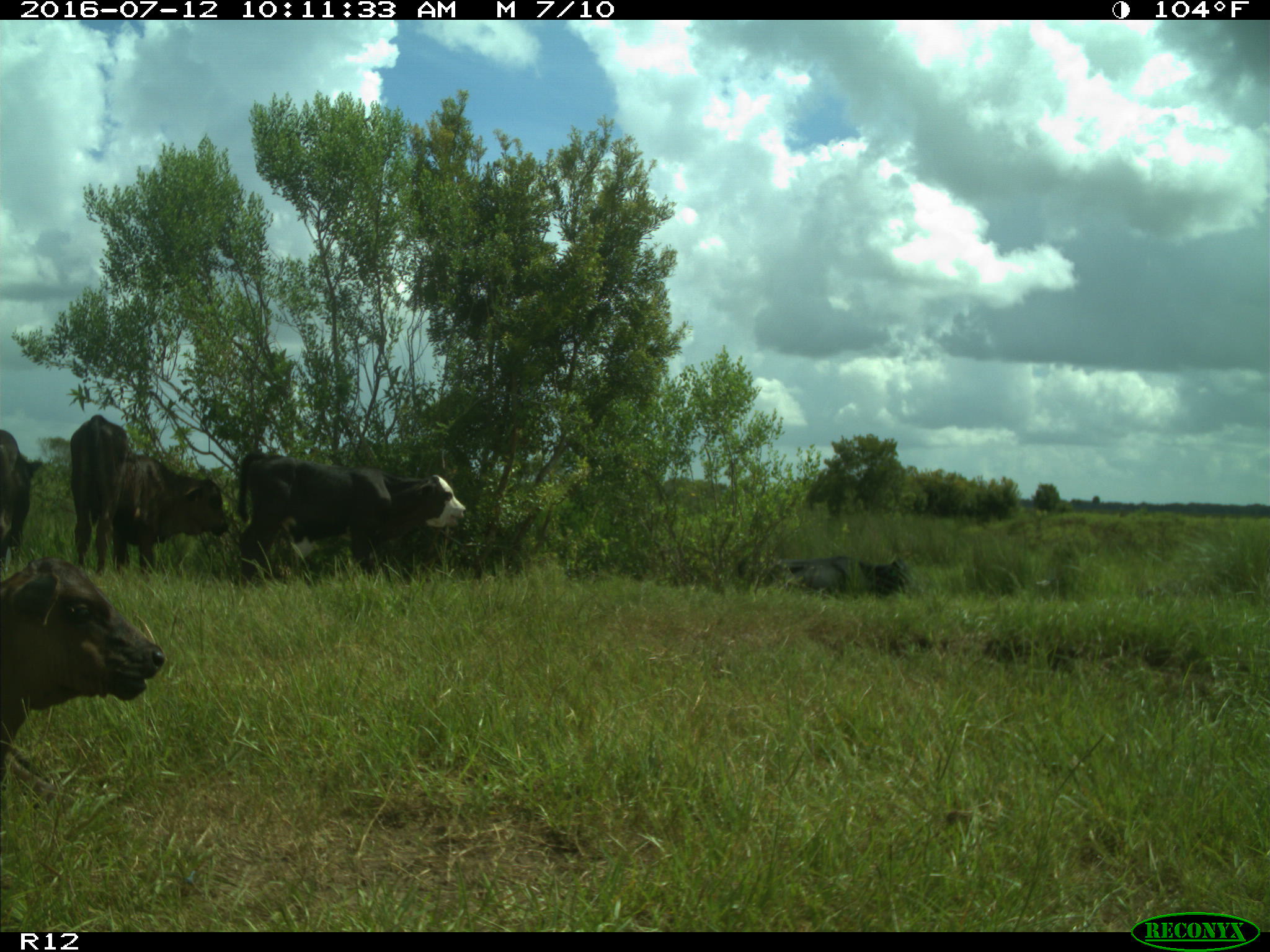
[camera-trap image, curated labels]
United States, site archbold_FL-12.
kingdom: Animalia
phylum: Chordata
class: Mammalia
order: Artiodactyla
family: Bovidae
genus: Bos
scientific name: Bos taurus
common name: domestic cow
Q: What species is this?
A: Bos taurus (domestic cow).